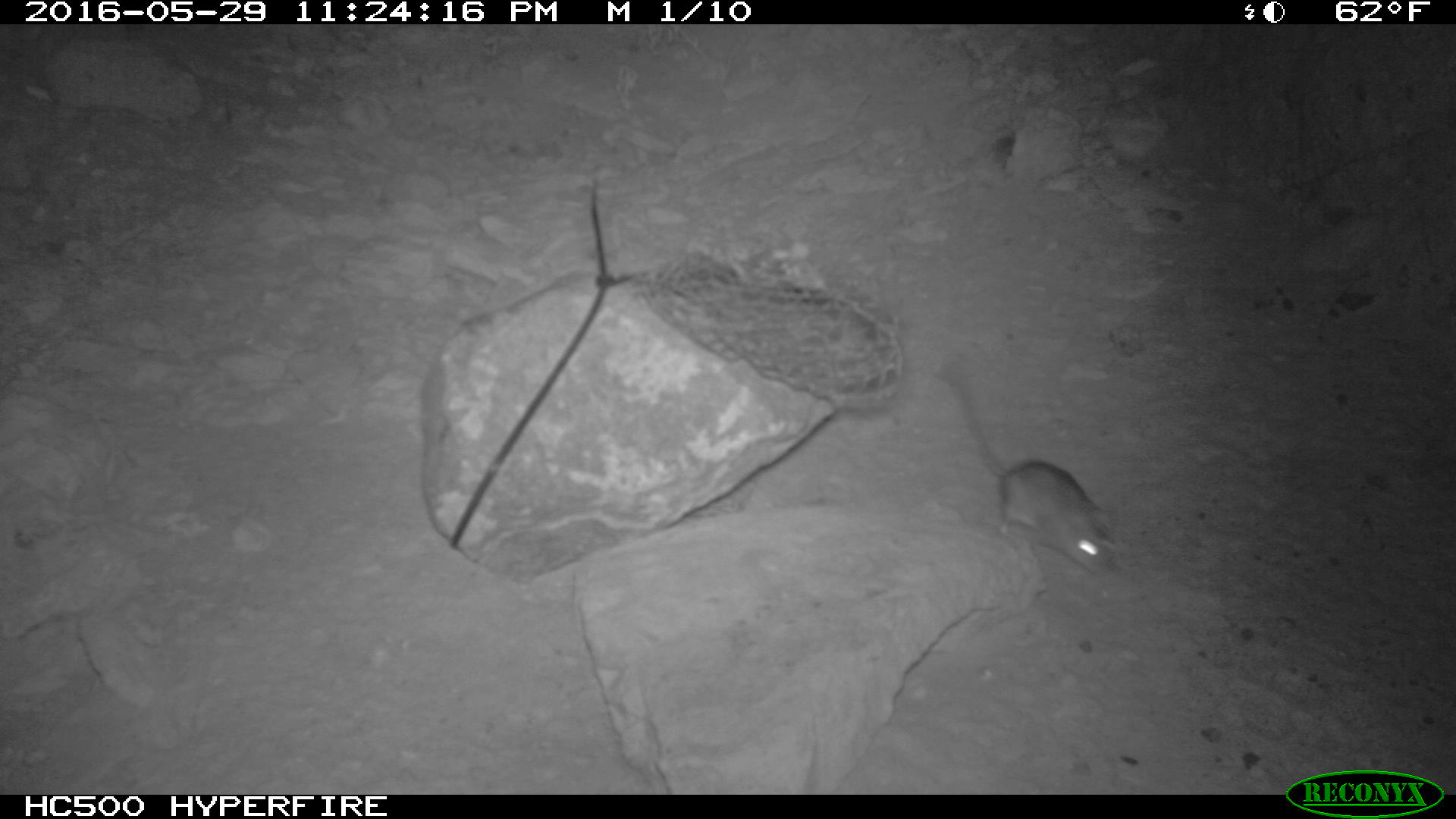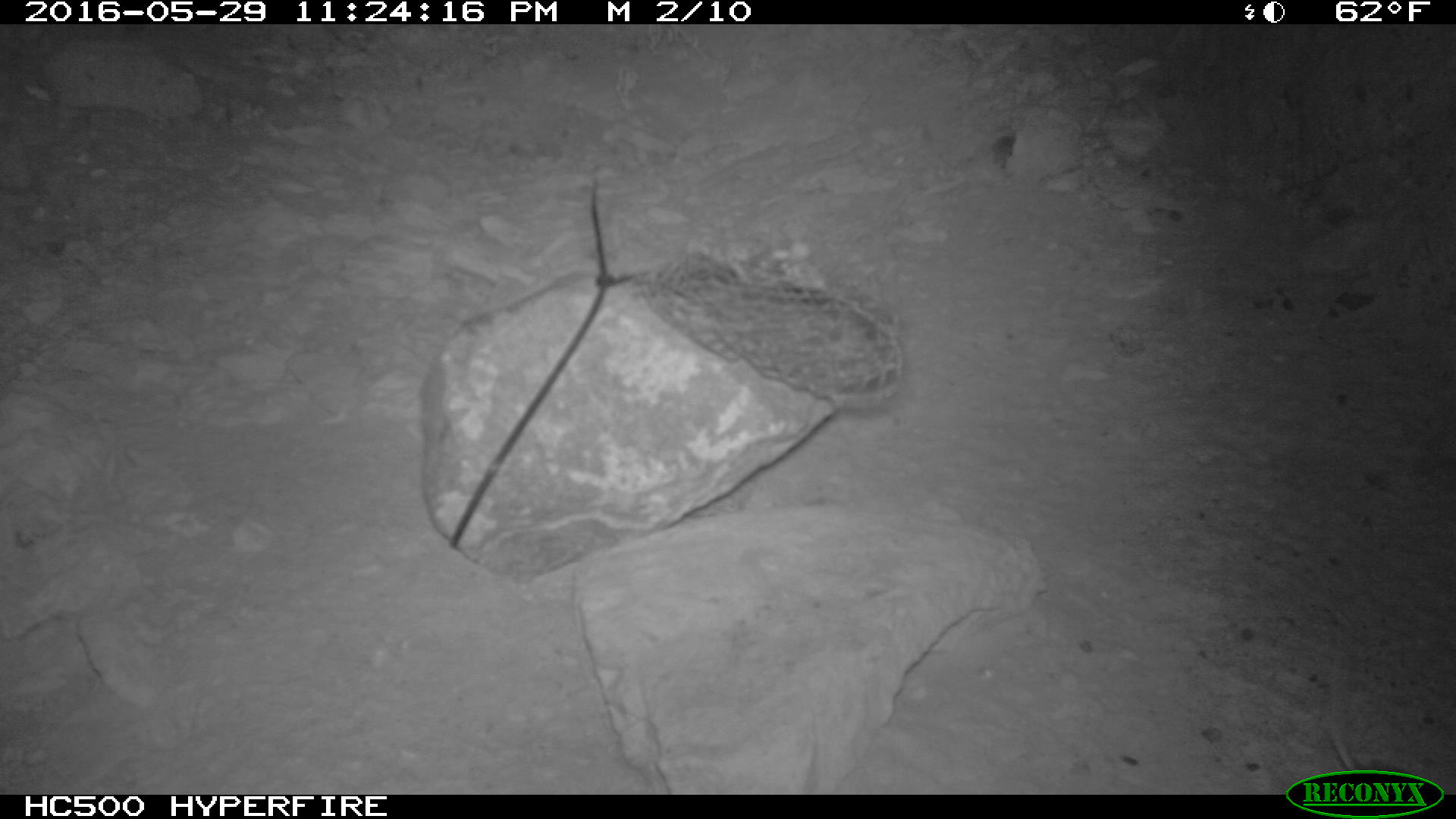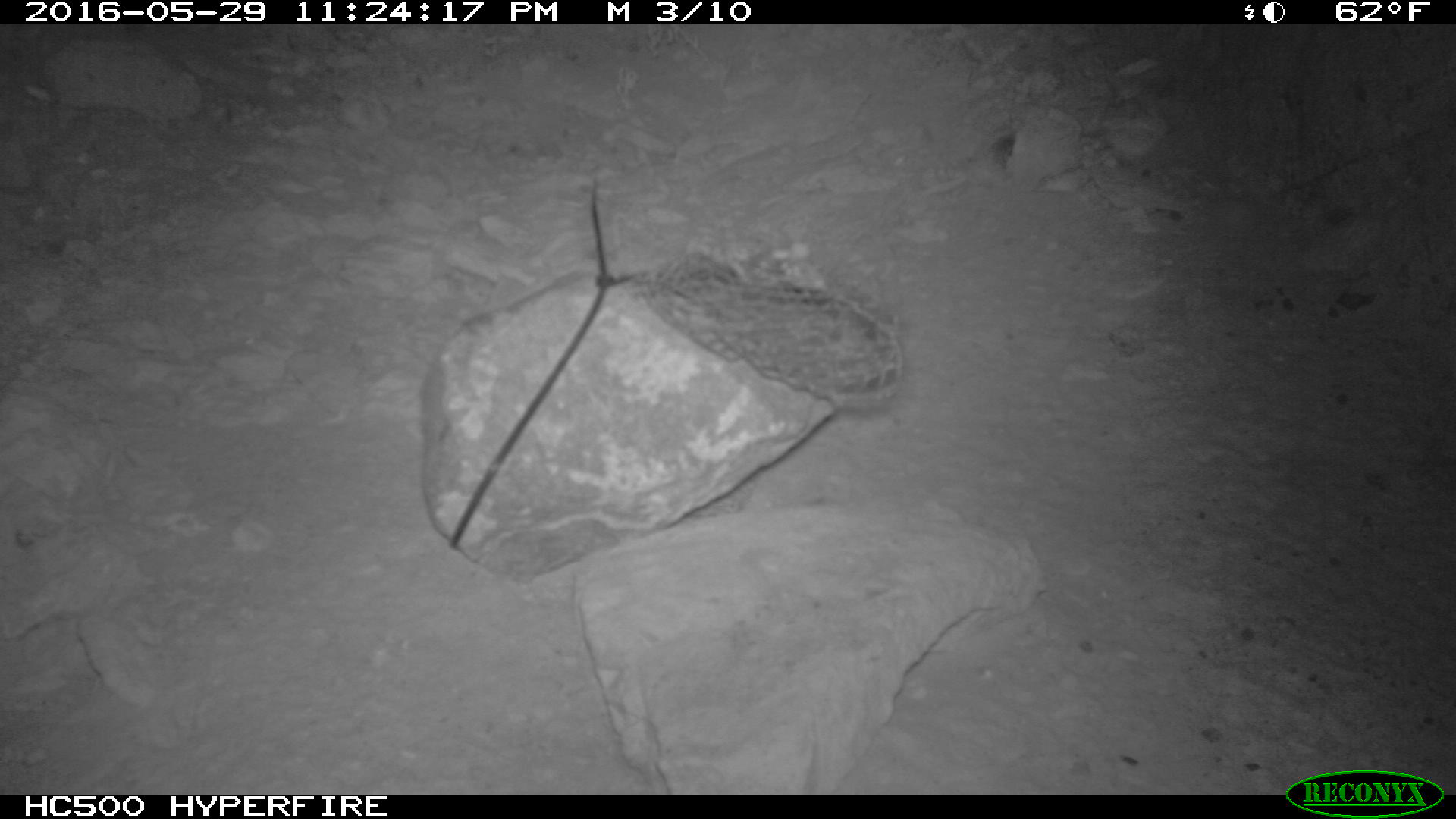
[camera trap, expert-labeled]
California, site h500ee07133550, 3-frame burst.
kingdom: Animalia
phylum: Chordata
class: Mammalia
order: Rodentia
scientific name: Rodentia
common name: rodent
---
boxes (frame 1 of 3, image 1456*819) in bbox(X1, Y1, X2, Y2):
rodent: bbox(933, 362, 1125, 575)